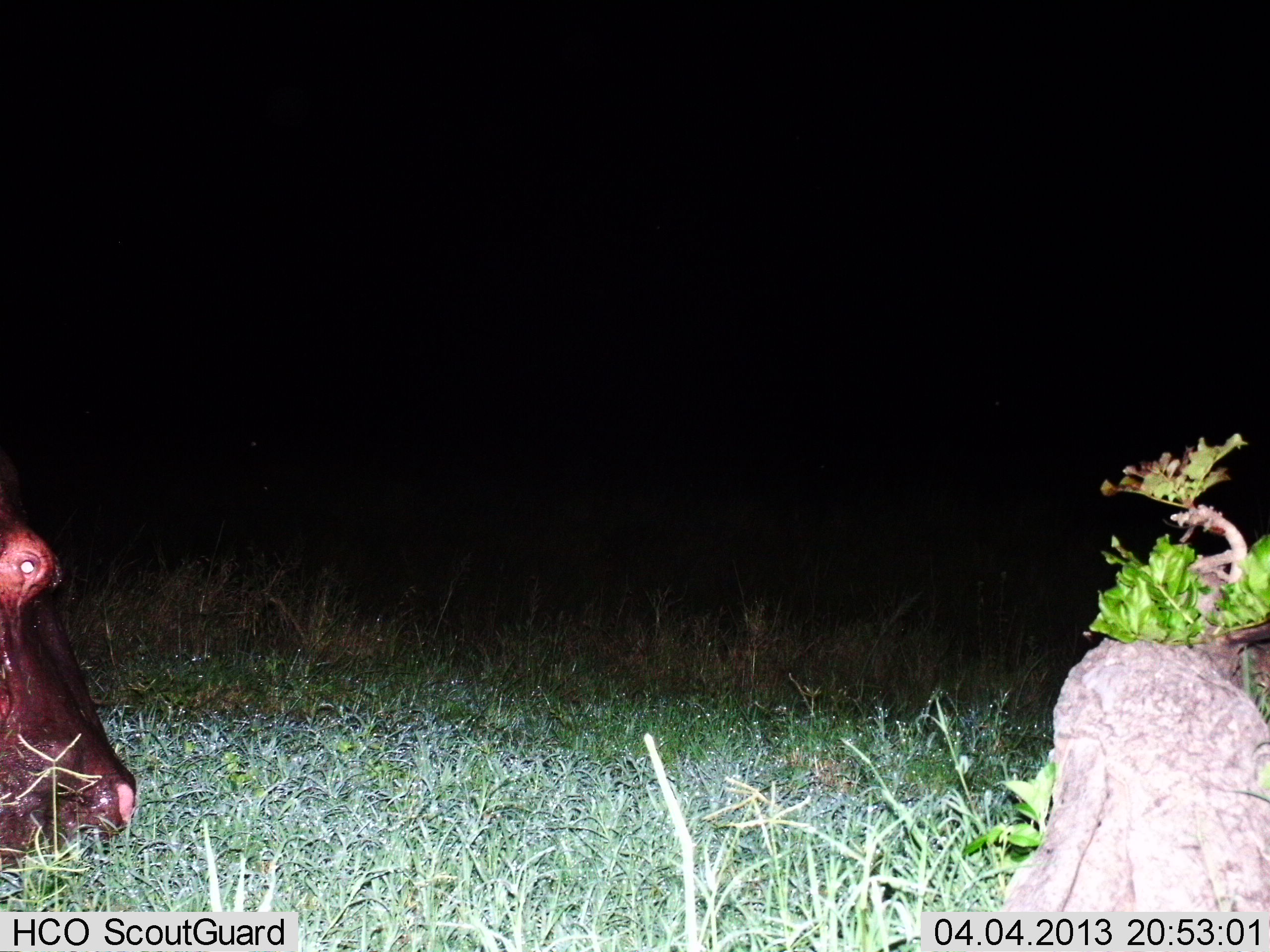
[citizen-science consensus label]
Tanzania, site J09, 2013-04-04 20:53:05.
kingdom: Animalia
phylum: Chordata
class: Mammalia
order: Artiodactyla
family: Hippopotamidae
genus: Hippopotamus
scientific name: Hippopotamus amphibius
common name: hippopotamus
Hippopotamus (Hippopotamus amphibius), count 1. Behavior (volunteer vote fractions): standing 19%, resting 3%, moving 10%, interacting 0%. Young present (vote fraction): 0%. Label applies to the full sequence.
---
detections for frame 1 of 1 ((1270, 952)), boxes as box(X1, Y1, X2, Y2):
animal: box(0, 527, 138, 865)